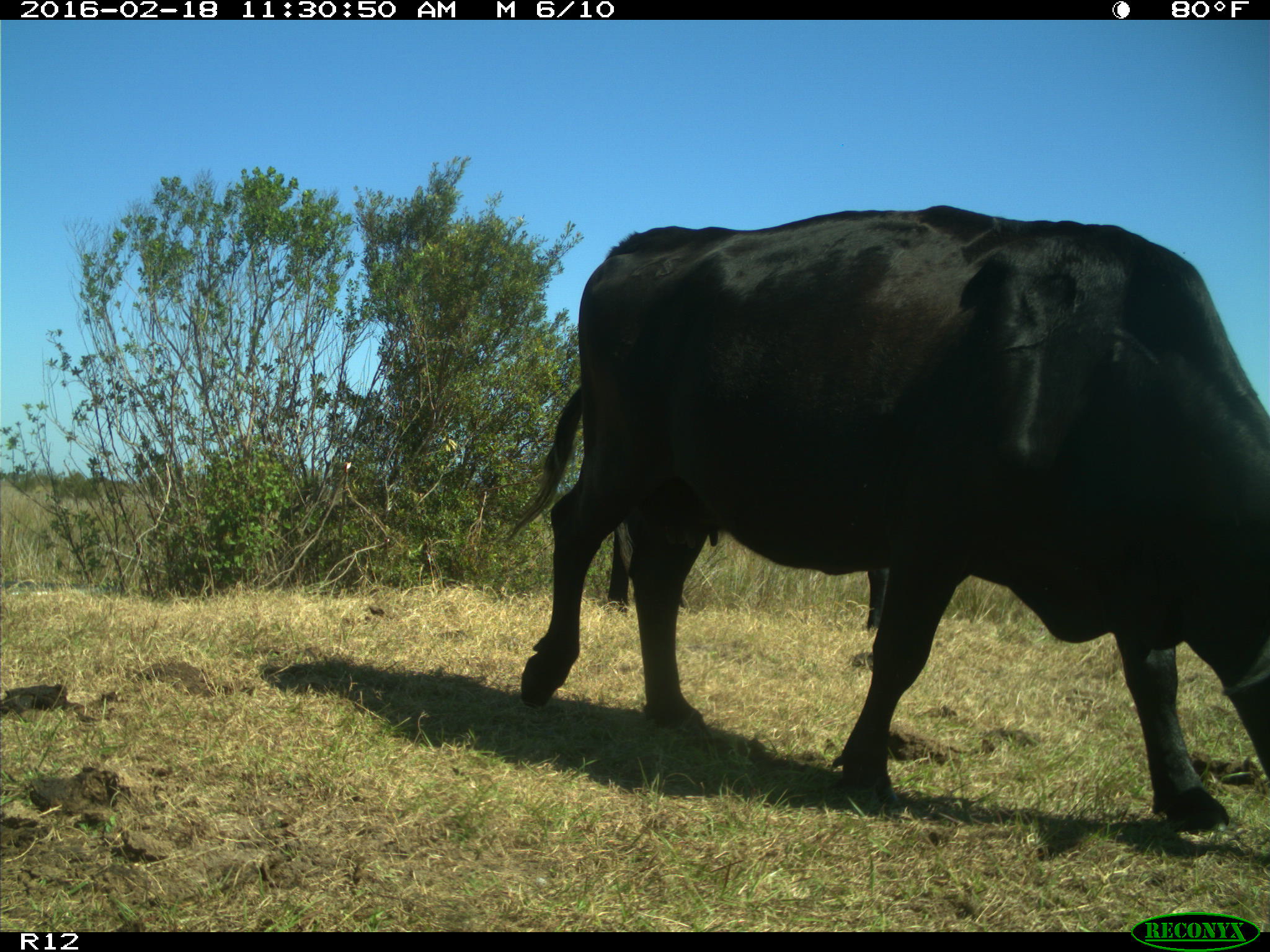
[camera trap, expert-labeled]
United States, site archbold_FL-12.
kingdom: Animalia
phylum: Chordata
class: Mammalia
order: Artiodactyla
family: Bovidae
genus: Bos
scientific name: Bos taurus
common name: domestic cow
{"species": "Bos taurus (domestic cow)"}